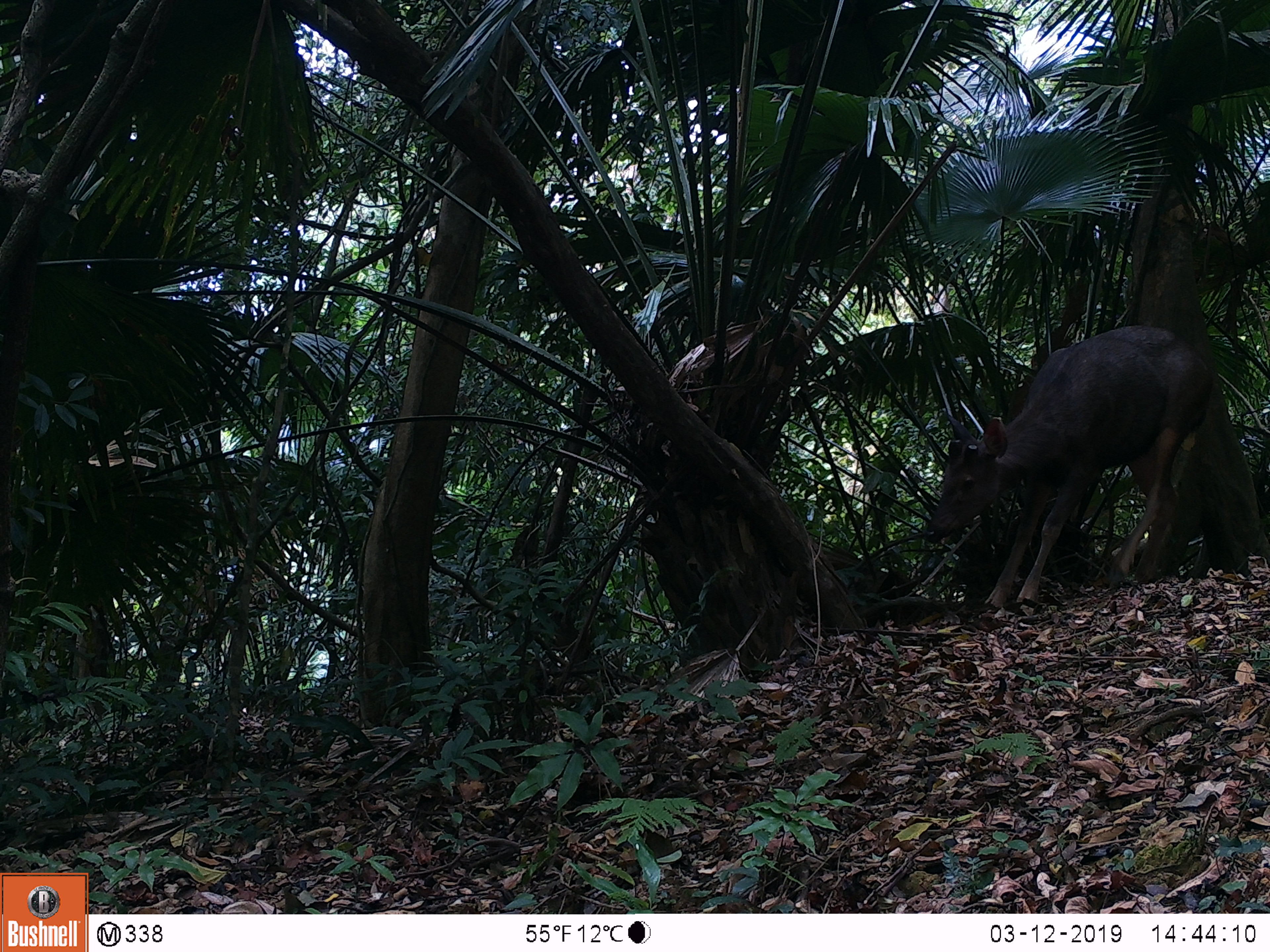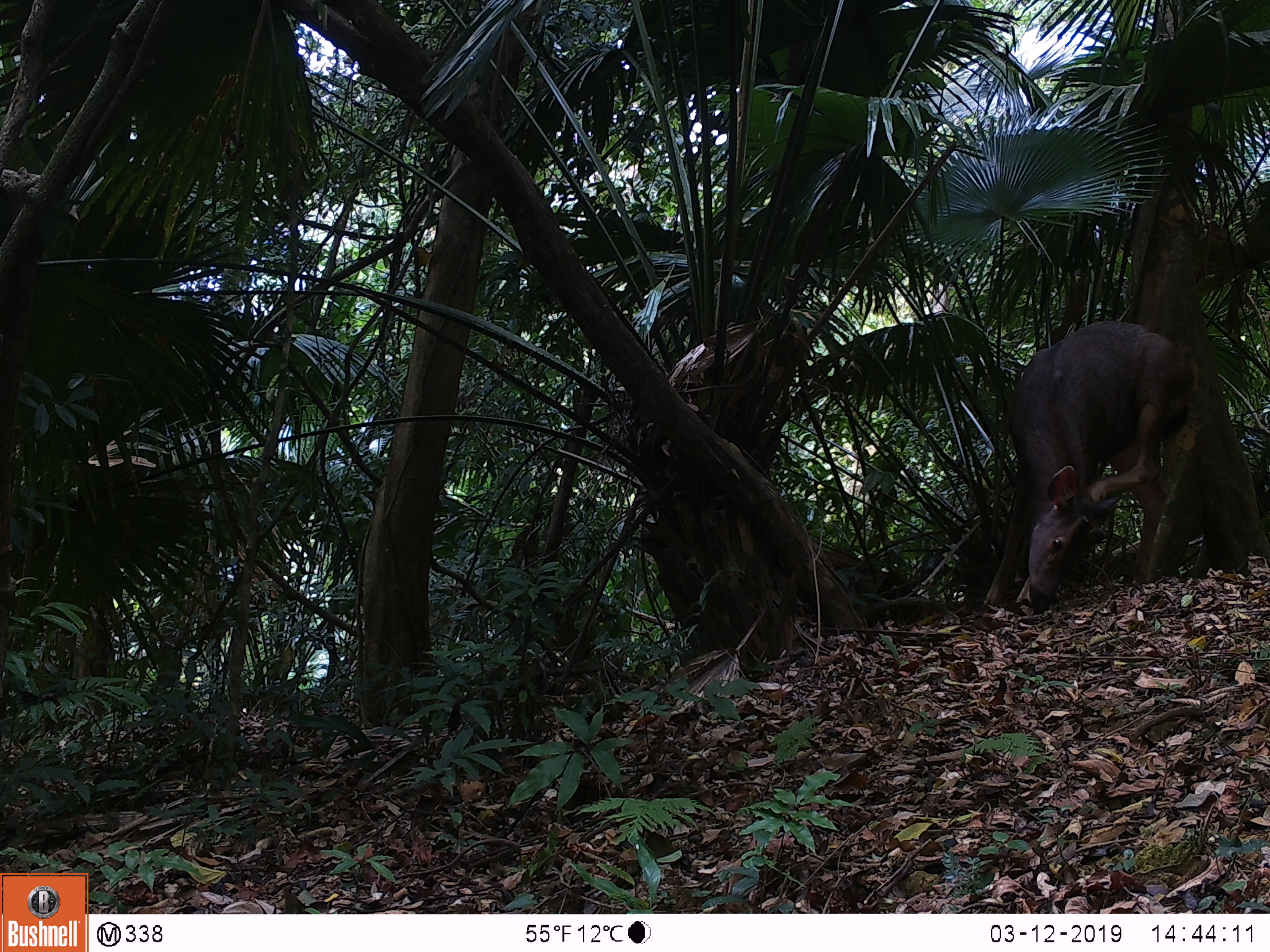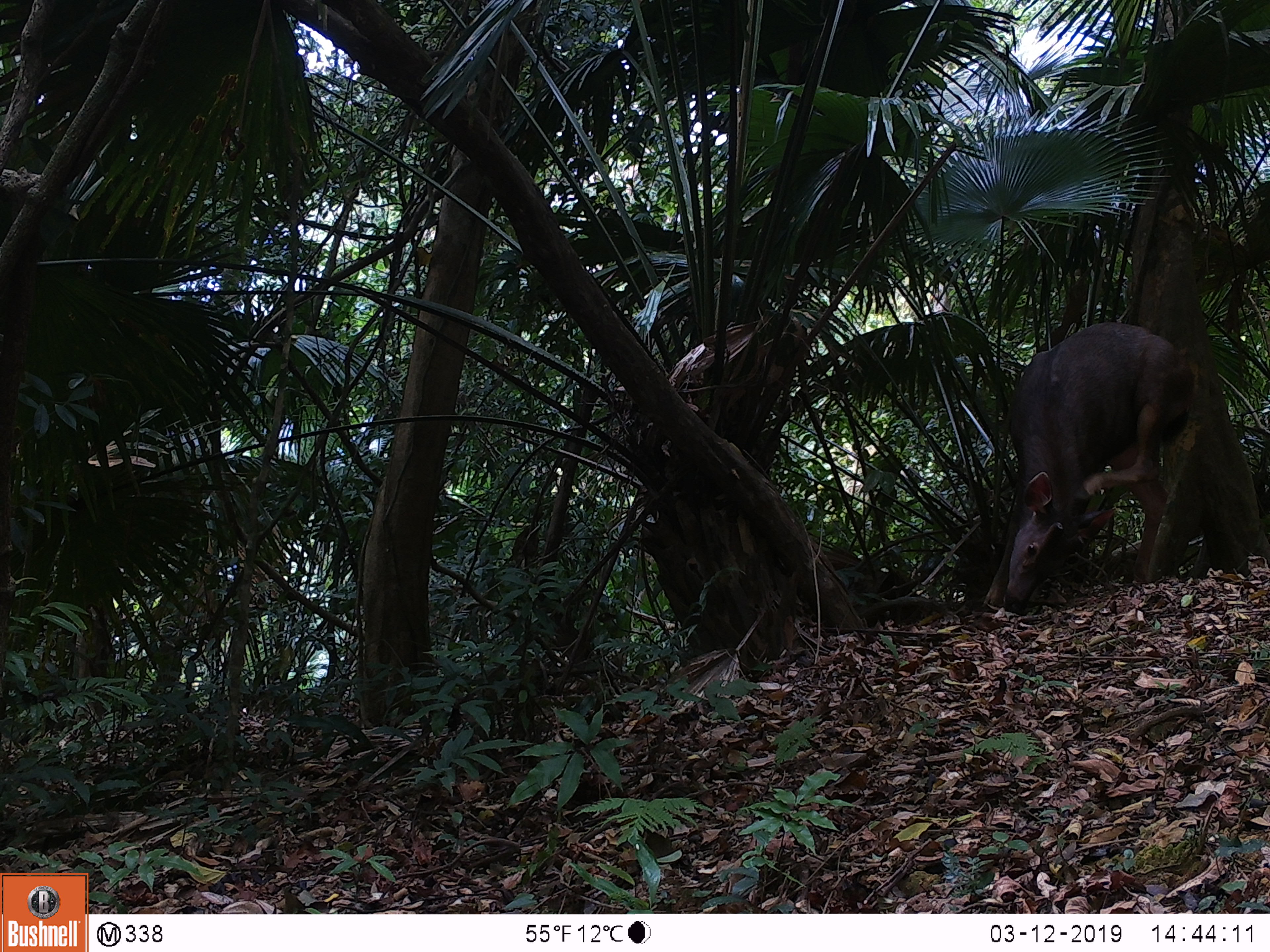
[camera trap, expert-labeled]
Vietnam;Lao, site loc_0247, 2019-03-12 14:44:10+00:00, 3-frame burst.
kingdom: Animalia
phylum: Chordata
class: Mammalia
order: Artiodactyla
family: Cervidae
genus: Rusa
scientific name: Rusa unicolor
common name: sambar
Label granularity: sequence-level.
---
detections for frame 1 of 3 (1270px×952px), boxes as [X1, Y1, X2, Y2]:
sambar: [924, 323, 1213, 611]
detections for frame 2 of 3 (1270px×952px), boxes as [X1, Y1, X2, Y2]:
sambar: [982, 319, 1193, 612]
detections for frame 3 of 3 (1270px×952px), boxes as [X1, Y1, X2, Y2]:
sambar: [982, 319, 1193, 612]